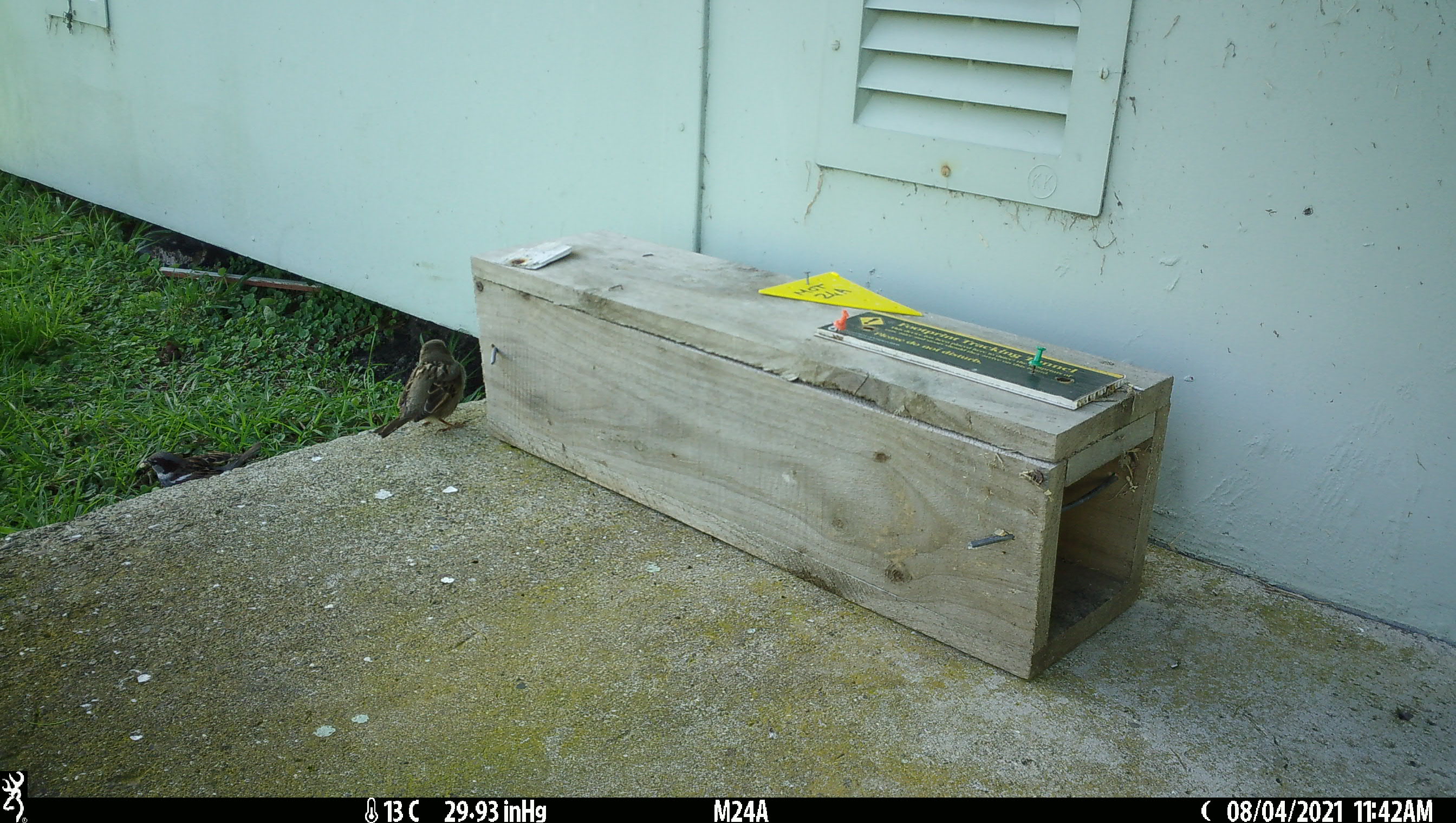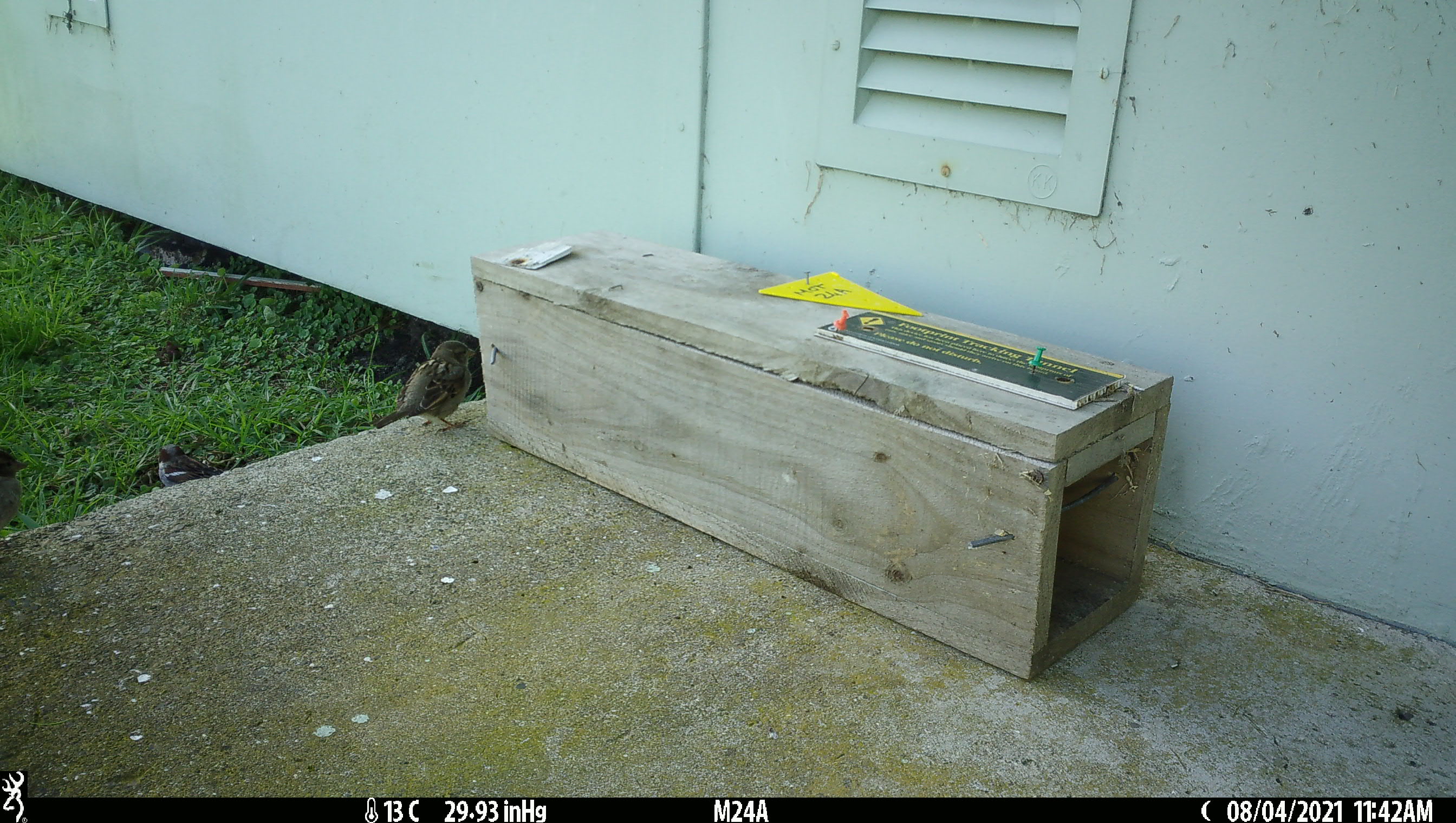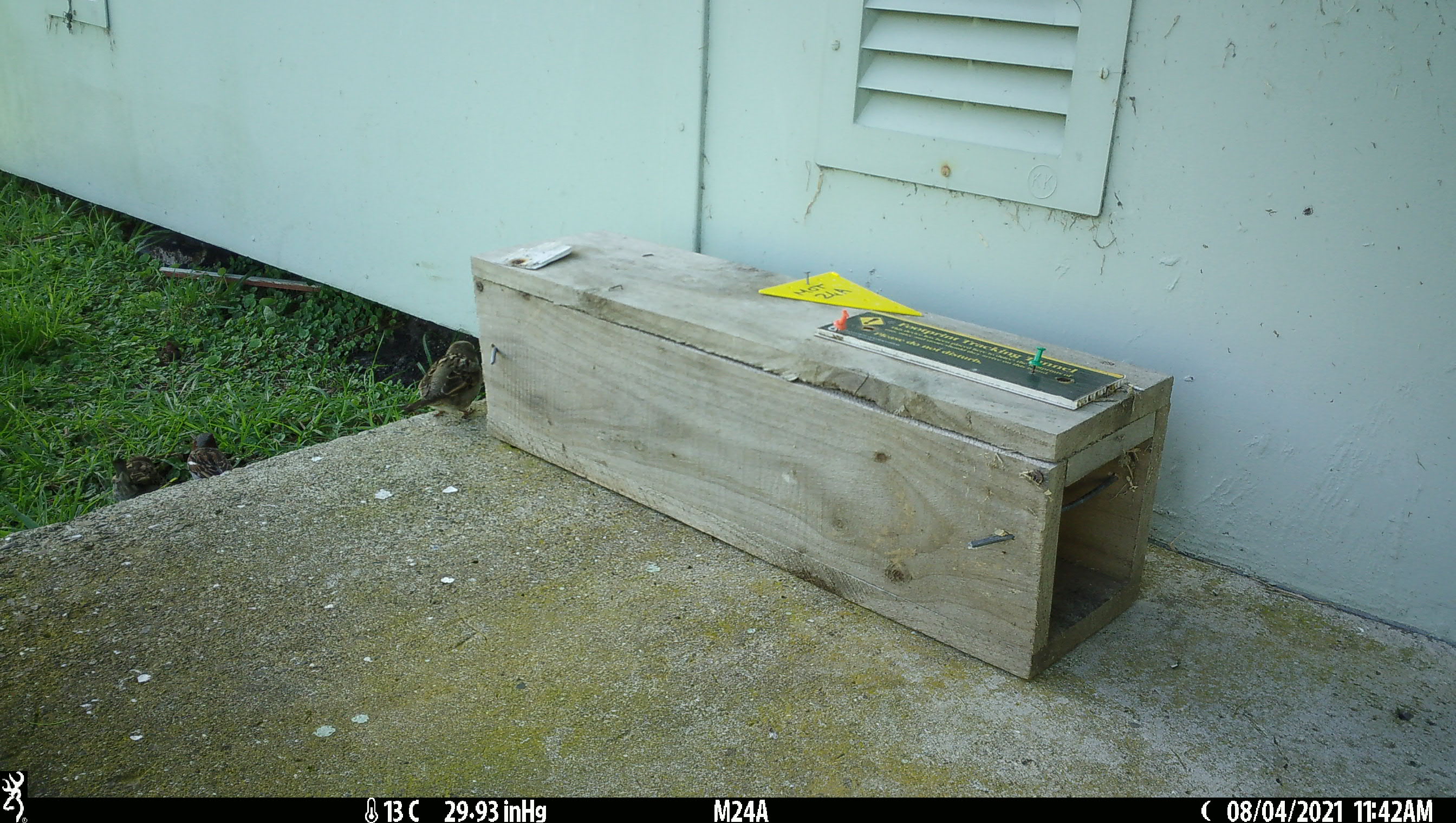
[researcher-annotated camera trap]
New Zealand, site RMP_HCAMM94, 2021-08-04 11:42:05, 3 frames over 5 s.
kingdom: Animalia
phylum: Chordata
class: Aves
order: Passeriformes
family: Passeridae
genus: Passer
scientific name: Passer domesticus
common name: house sparrow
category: sparrow